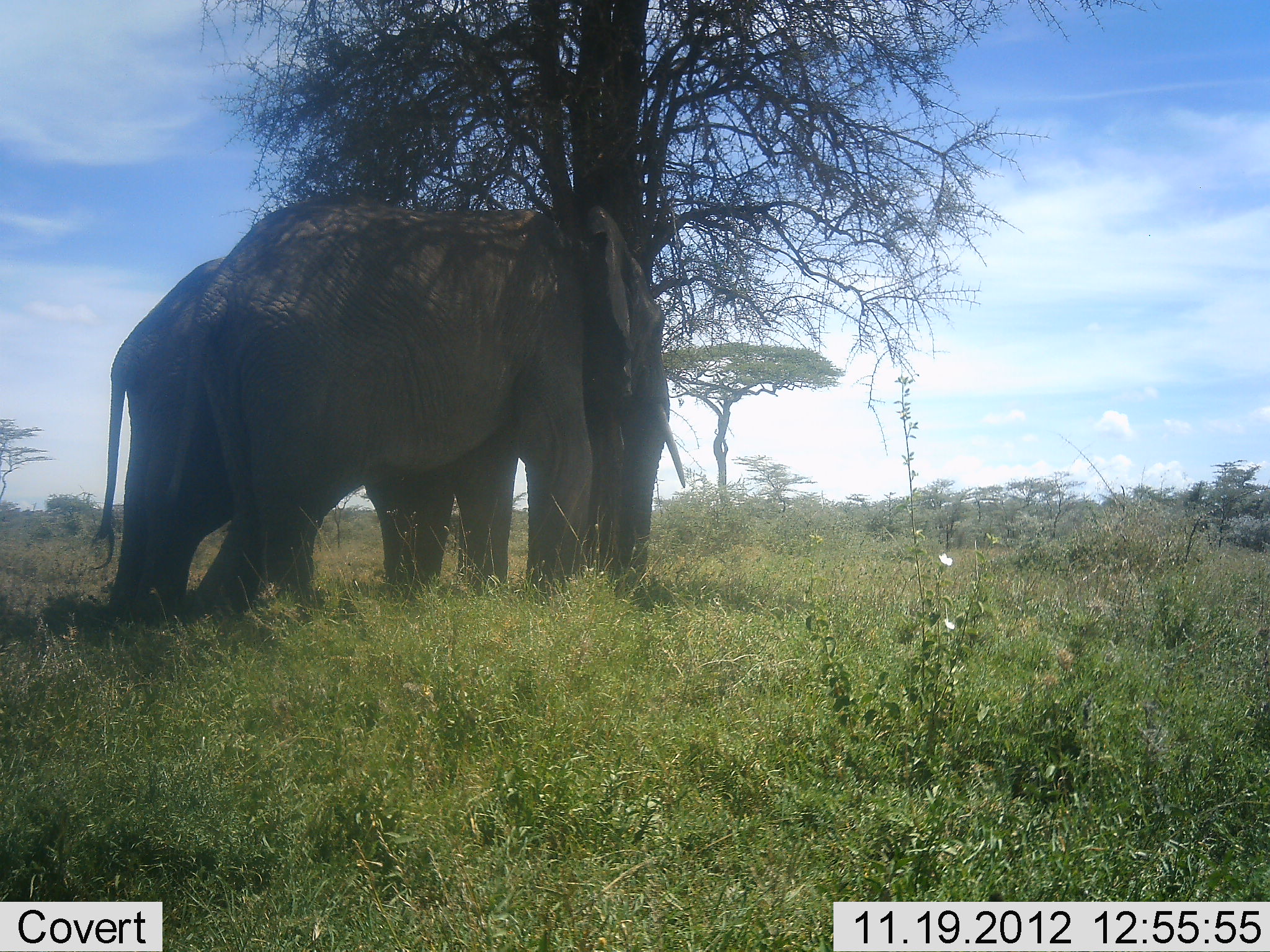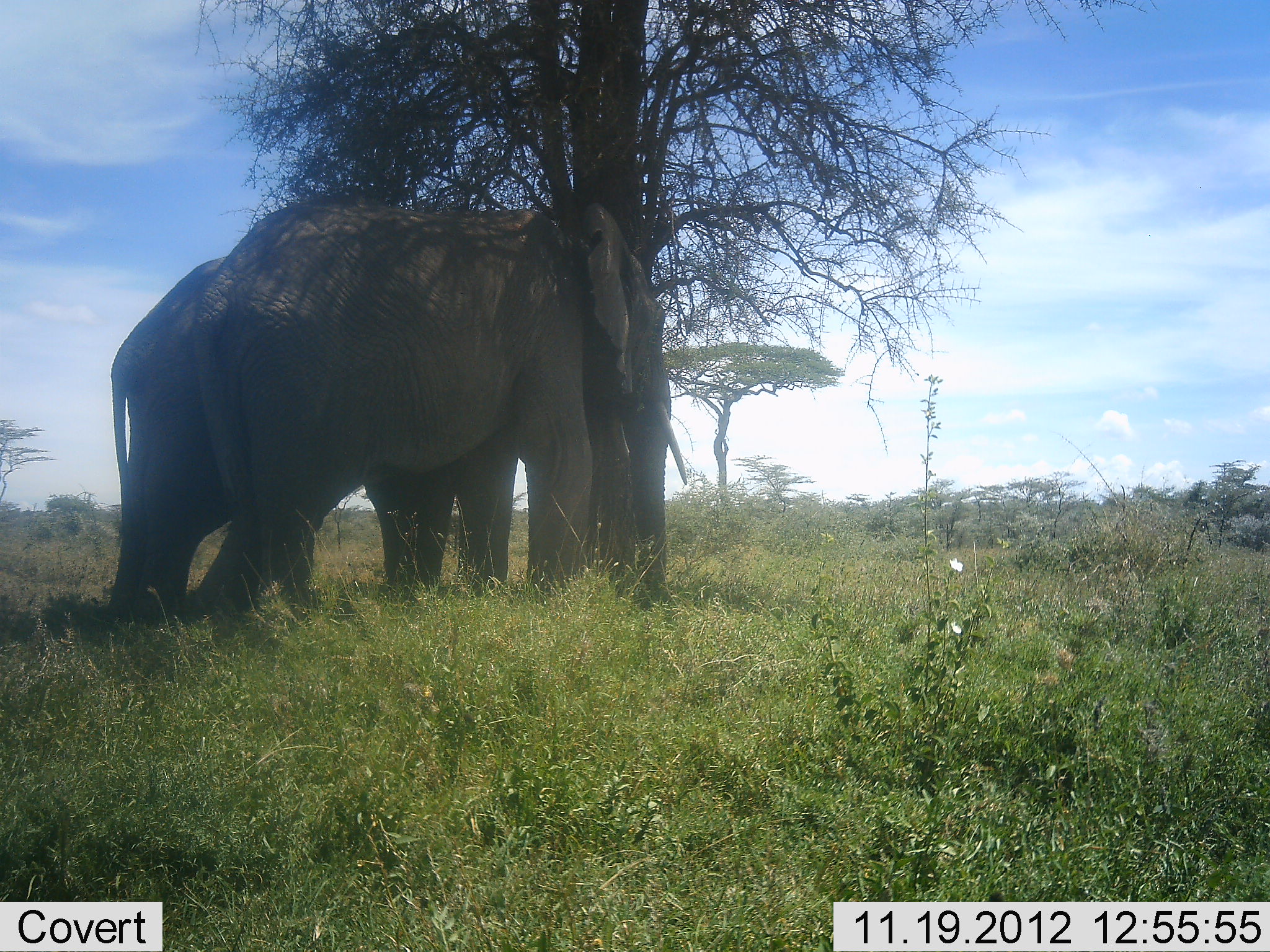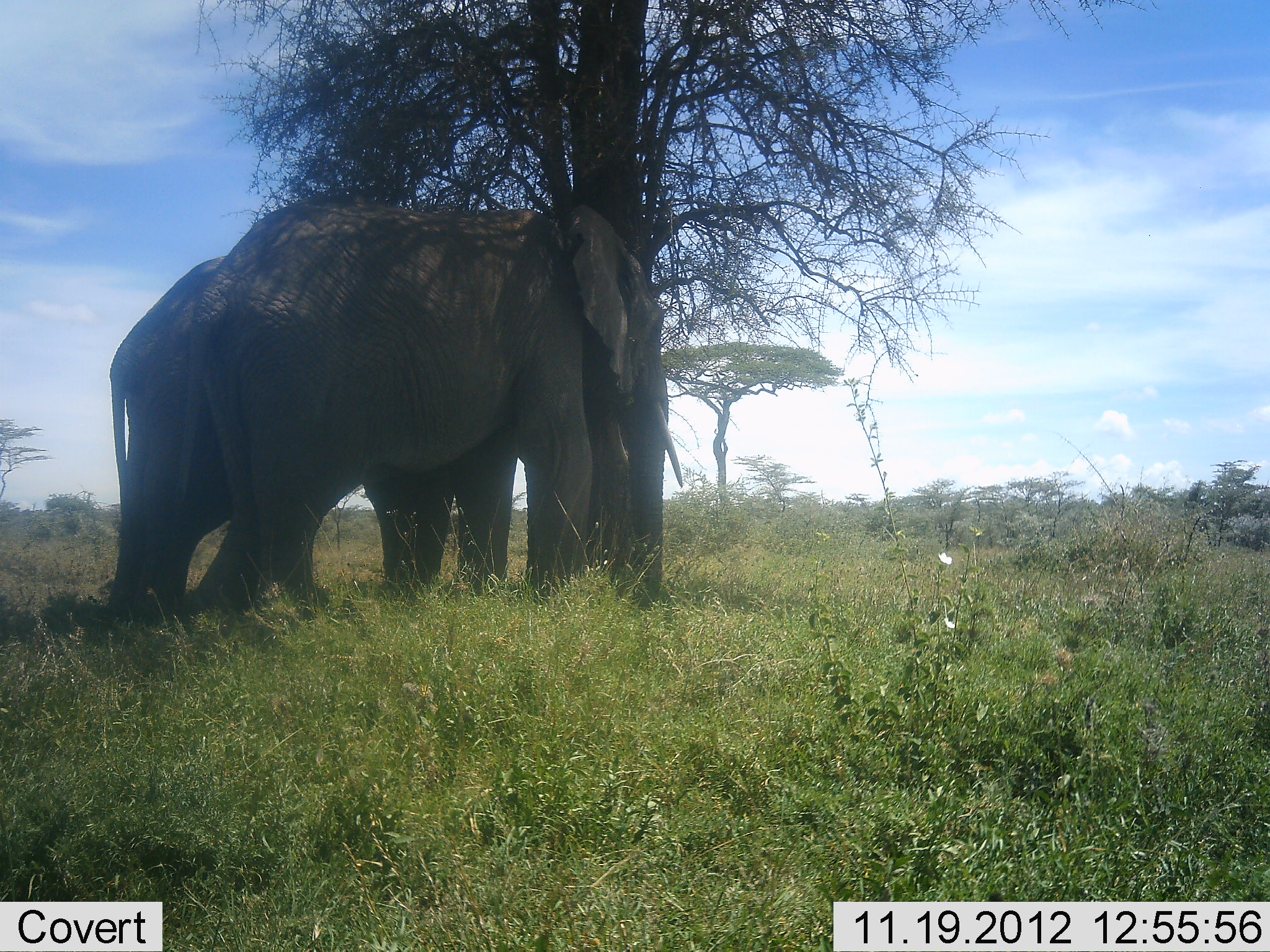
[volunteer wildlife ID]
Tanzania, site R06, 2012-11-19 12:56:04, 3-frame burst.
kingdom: Animalia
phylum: Chordata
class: Mammalia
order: Proboscidea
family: Elephantidae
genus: Loxodonta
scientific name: Loxodonta africana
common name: african bush elephant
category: elephant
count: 2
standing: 100%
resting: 10%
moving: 0%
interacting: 10%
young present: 0%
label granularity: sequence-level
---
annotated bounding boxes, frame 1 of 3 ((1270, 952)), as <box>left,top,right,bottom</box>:
animal: <box>144,205,686,623</box>; <box>90,257,522,620</box>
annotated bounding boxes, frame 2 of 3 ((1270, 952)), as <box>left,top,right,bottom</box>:
animal: <box>193,200,688,615</box>; <box>106,257,520,623</box>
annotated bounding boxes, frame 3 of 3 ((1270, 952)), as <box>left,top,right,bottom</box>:
animal: <box>167,195,683,623</box>; <box>105,254,518,622</box>